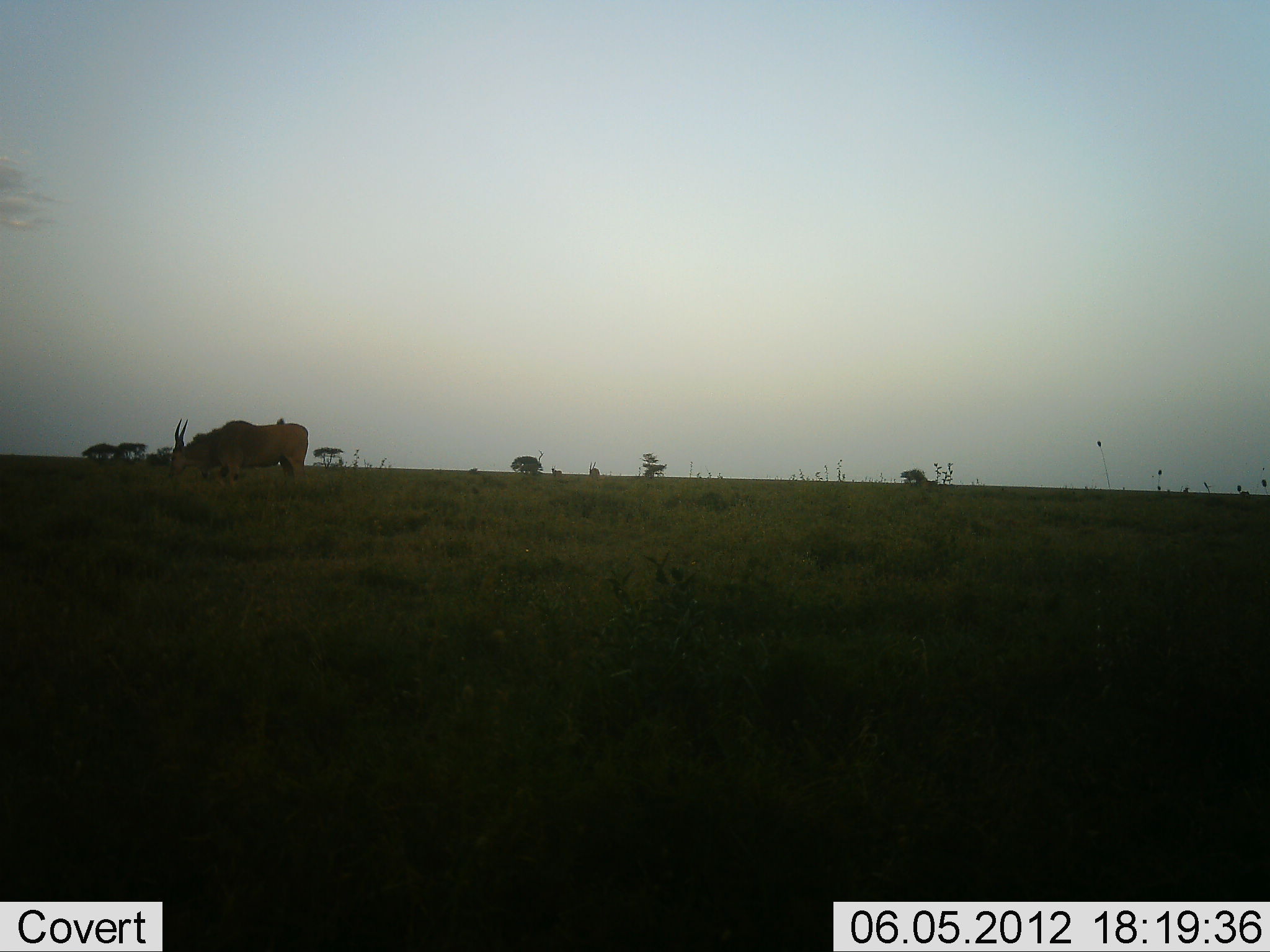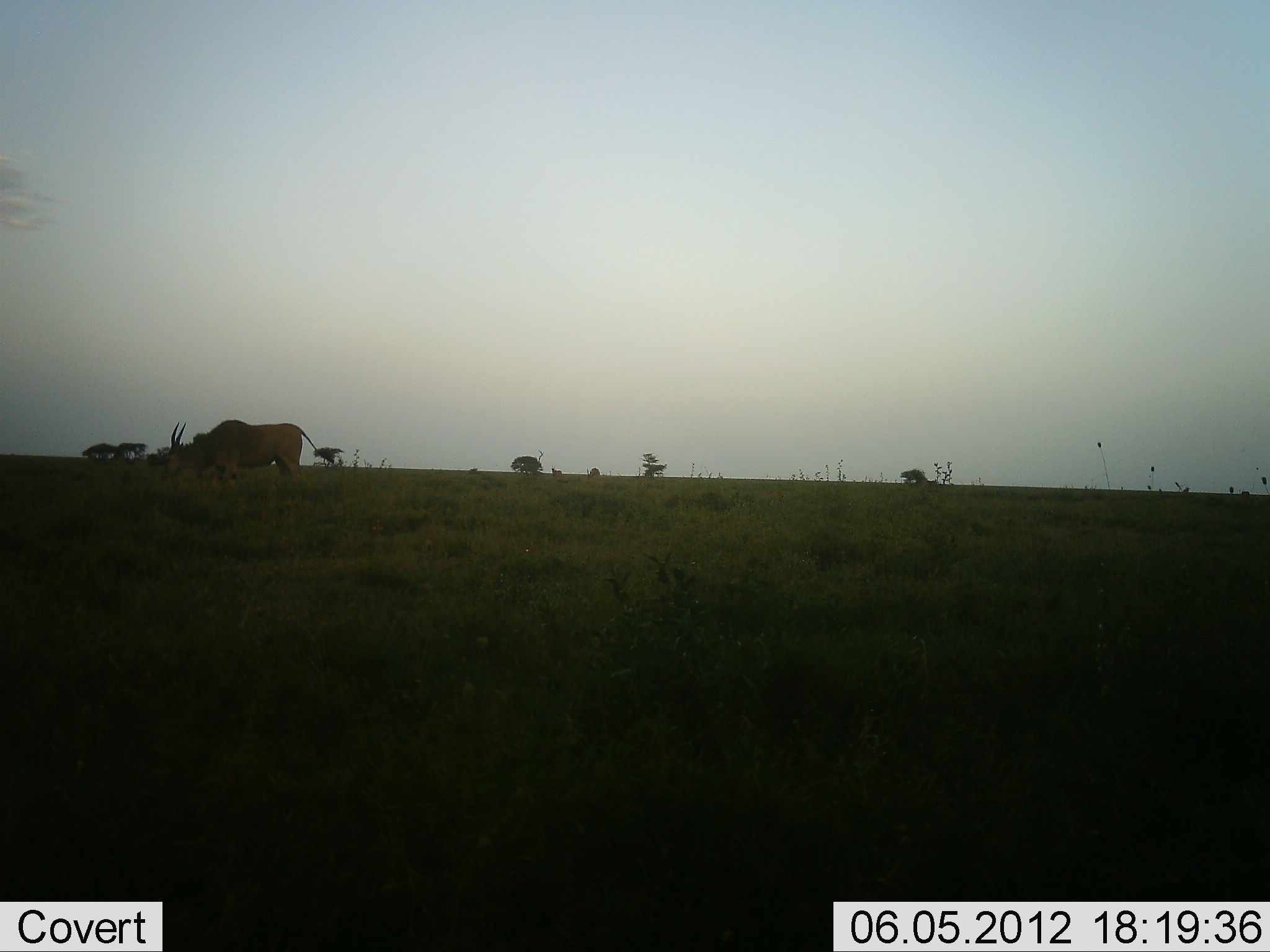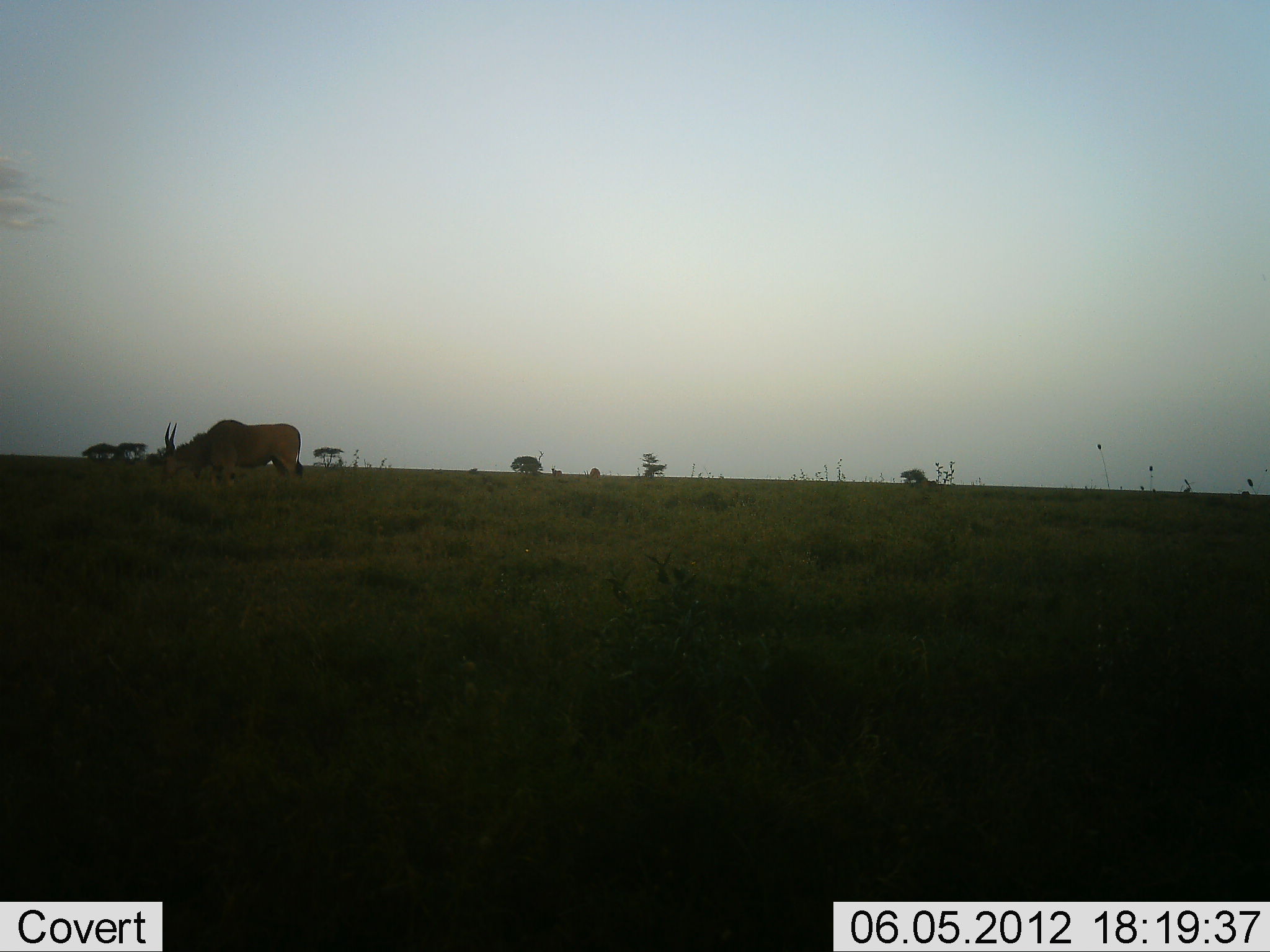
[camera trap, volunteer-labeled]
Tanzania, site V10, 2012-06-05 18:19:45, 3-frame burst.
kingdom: Animalia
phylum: Chordata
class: Mammalia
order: Artiodactyla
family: Bovidae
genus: Tragelaphus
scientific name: Tragelaphus oryx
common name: eland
Eland (Tragelaphus oryx), count 1. Behavior (volunteer vote fractions): standing 22%, resting 0%, moving 0%, interacting 0%. Young present (vote fraction): 0%. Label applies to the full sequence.